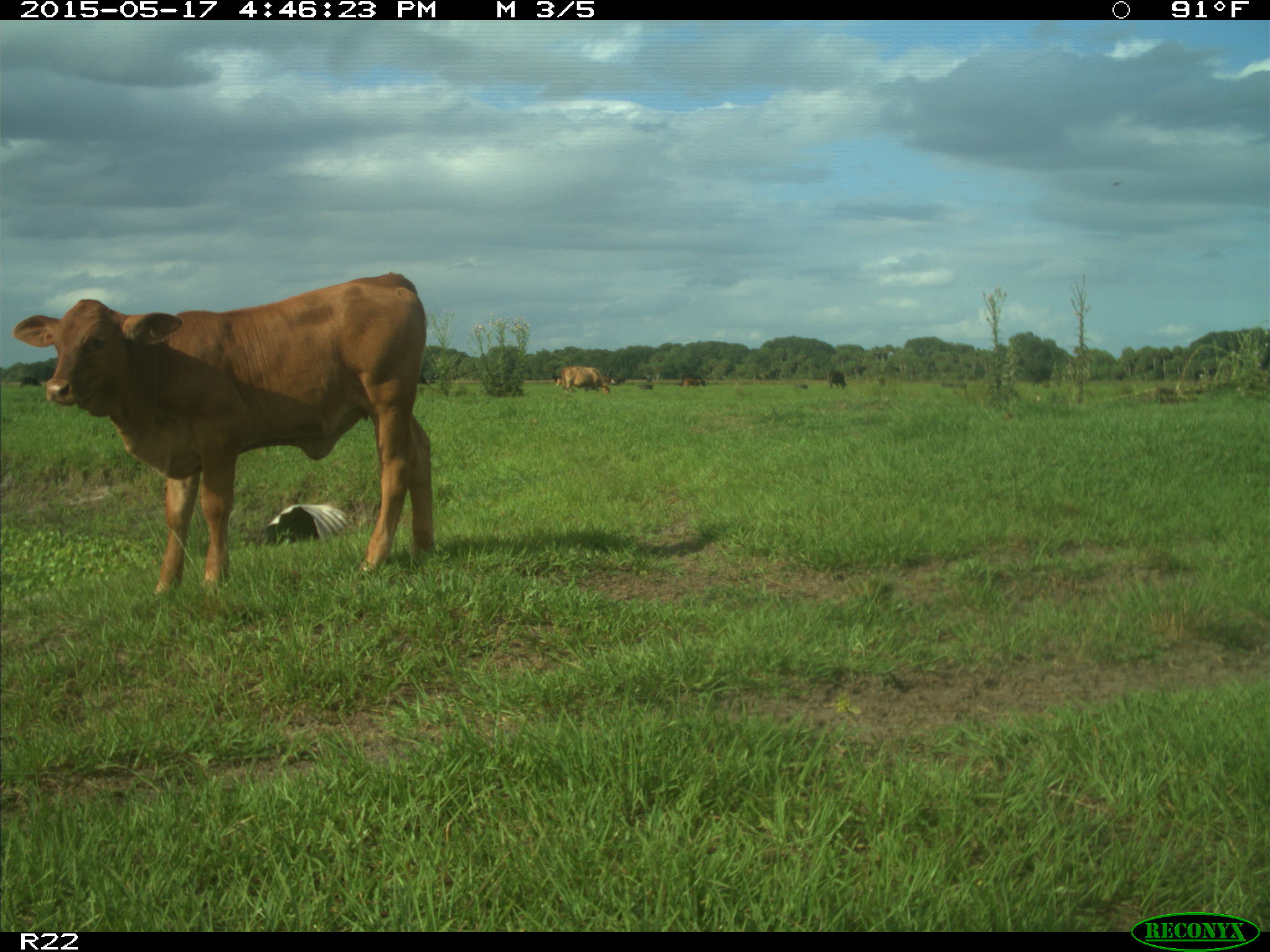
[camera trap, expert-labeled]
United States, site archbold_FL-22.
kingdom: Animalia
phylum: Chordata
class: Mammalia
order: Artiodactyla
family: Bovidae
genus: Bos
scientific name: Bos taurus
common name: domestic cow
Bos taurus (domestic cow).